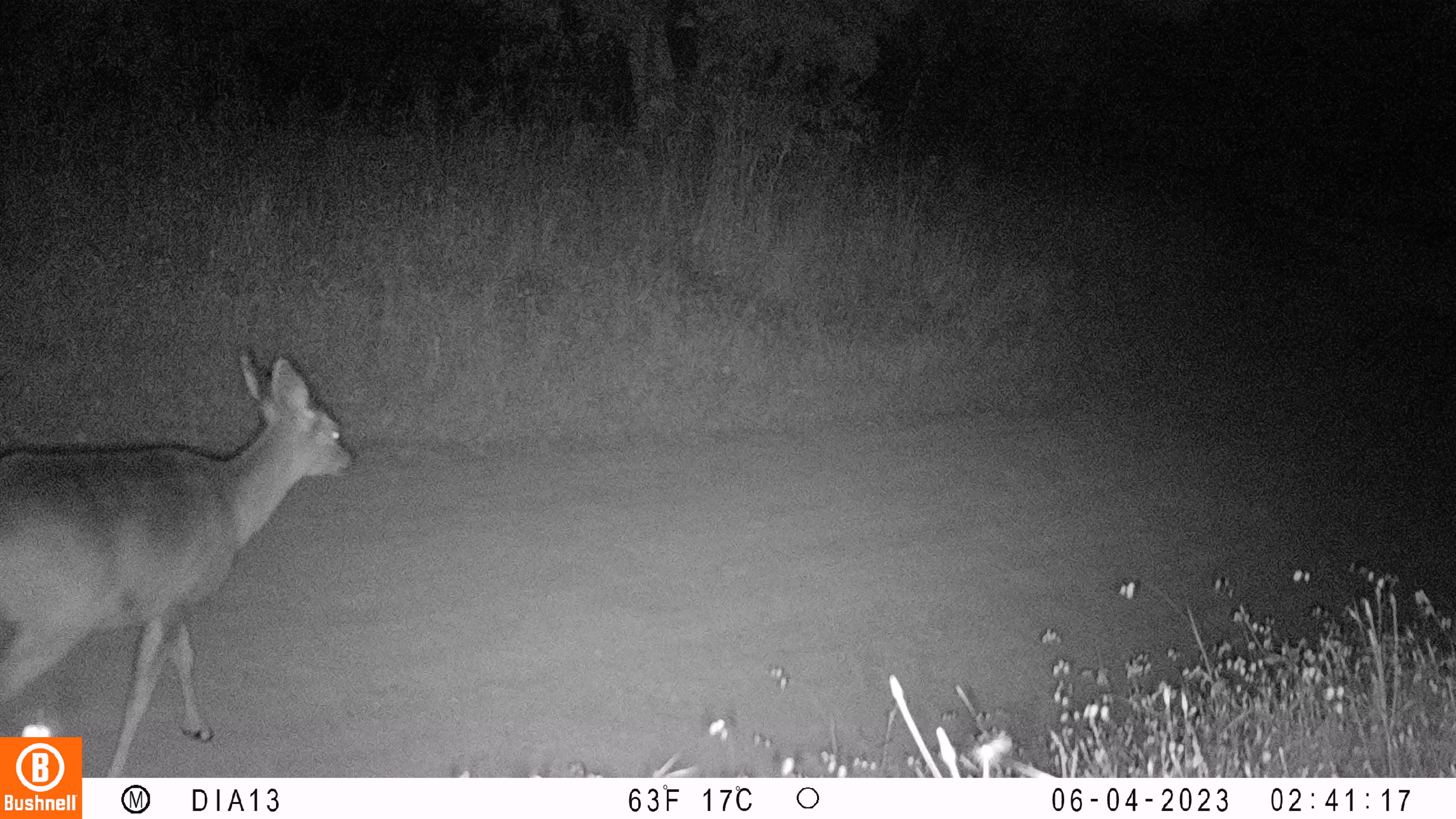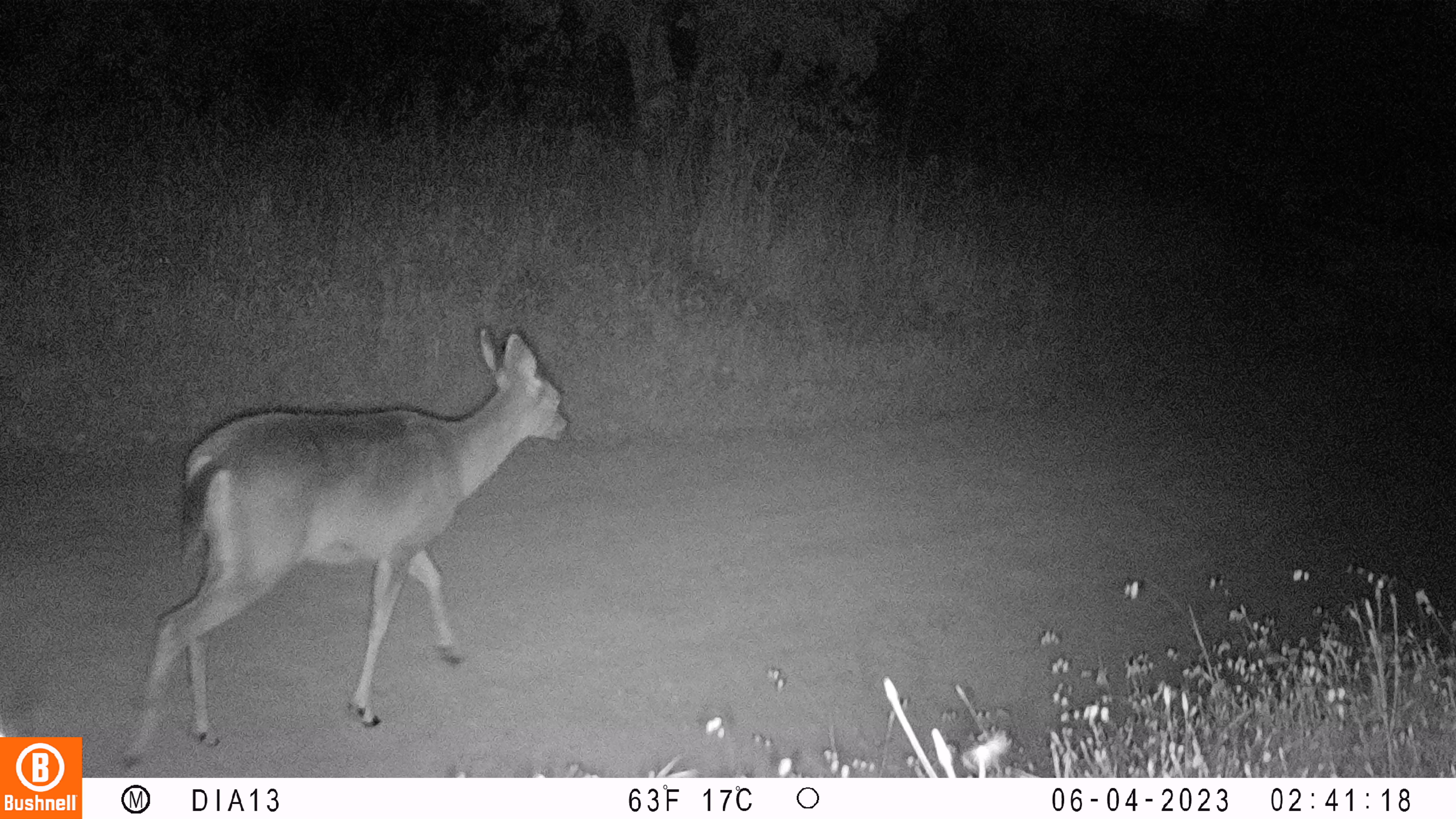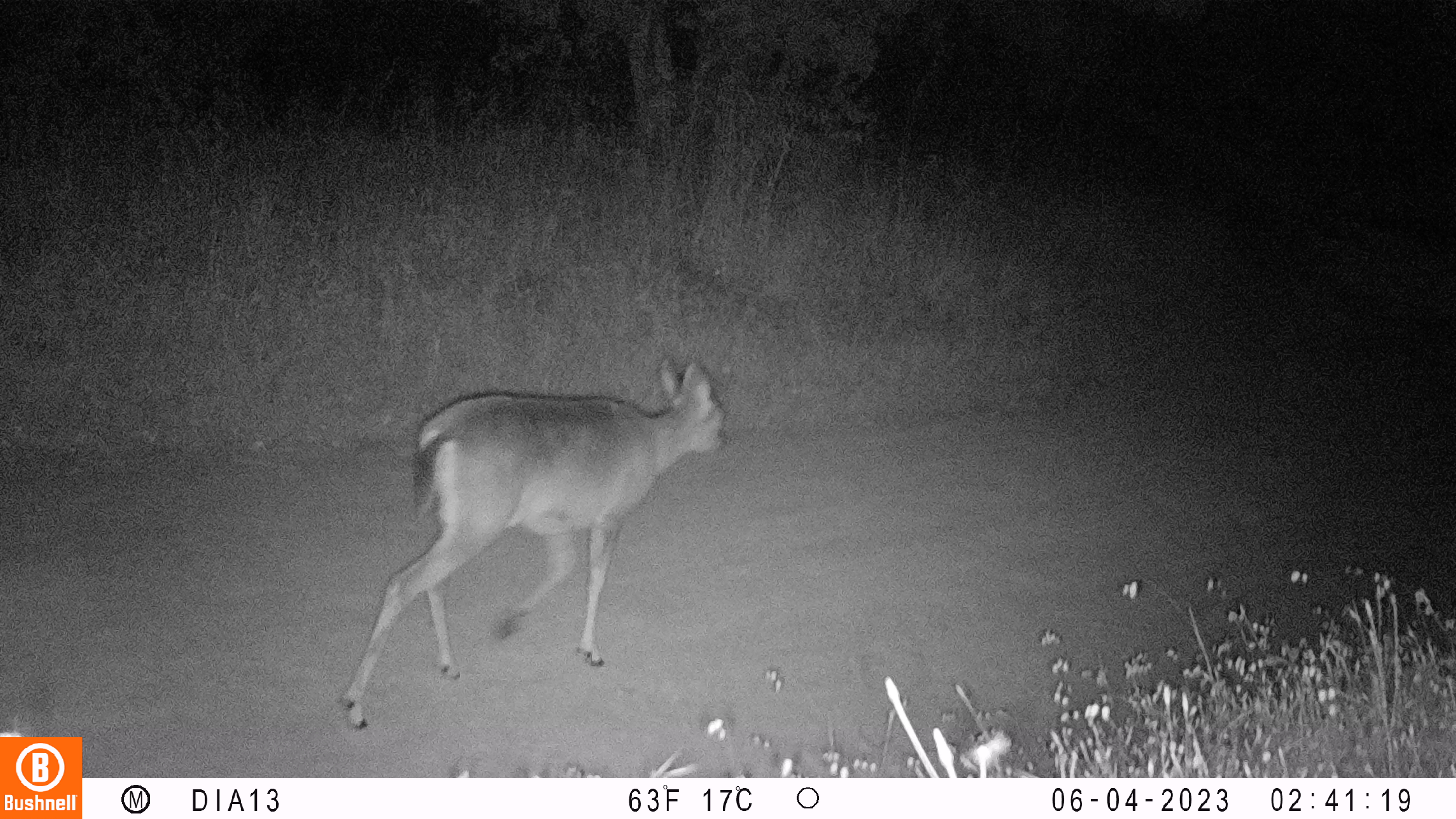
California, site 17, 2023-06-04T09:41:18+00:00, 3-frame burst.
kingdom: Animalia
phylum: Chordata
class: Mammalia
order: Artiodactyla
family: Cervidae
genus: Odocoileus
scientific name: Odocoileus hemionus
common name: mule deer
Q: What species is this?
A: Mule deer (Odocoileus hemionus).